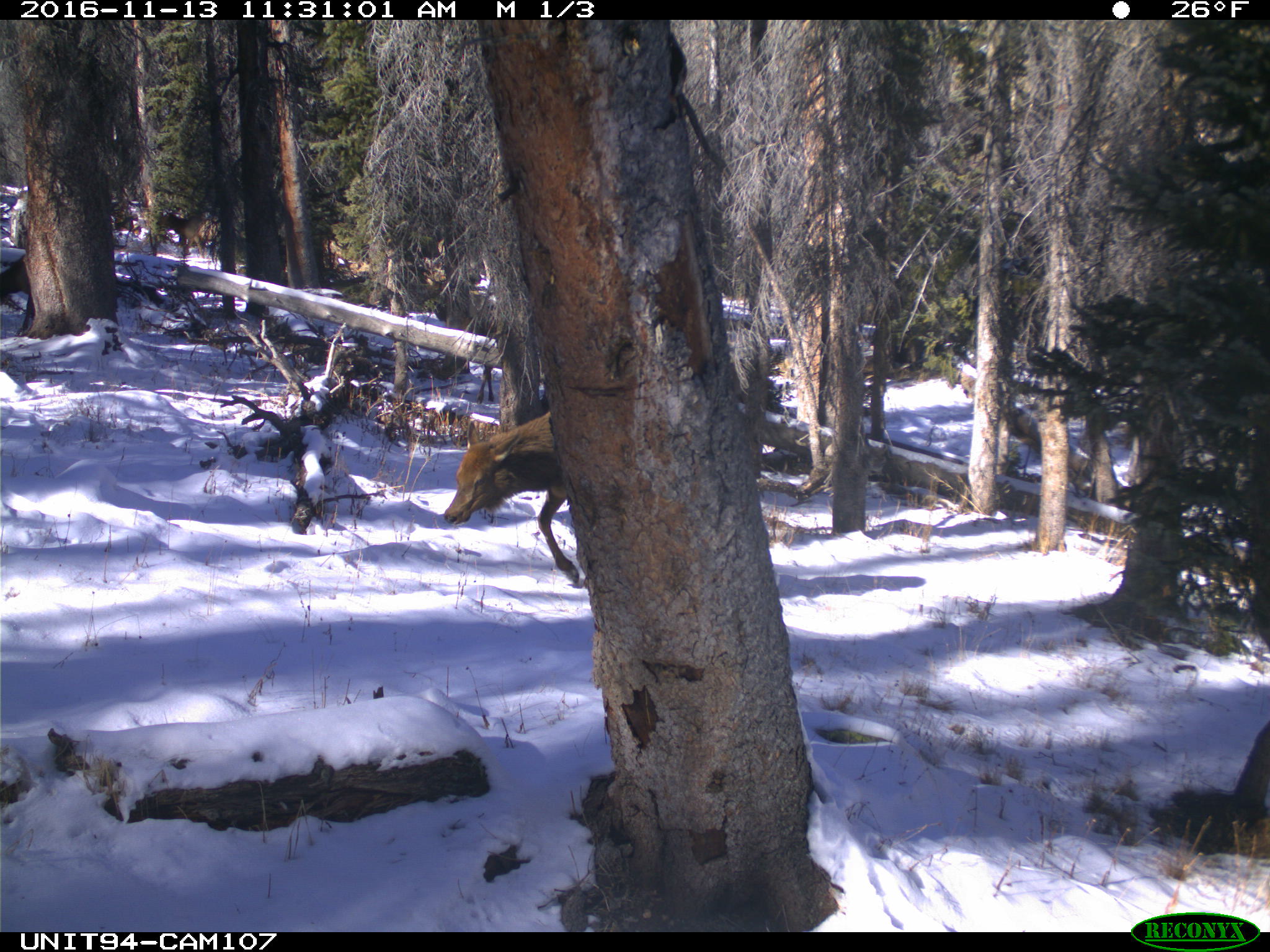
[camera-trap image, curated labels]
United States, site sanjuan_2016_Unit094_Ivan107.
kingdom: Animalia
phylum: Chordata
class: Mammalia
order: Artiodactyla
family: Cervidae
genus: Cervus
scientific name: Cervus elaphus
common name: red deer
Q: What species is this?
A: Cervus elaphus (red deer).